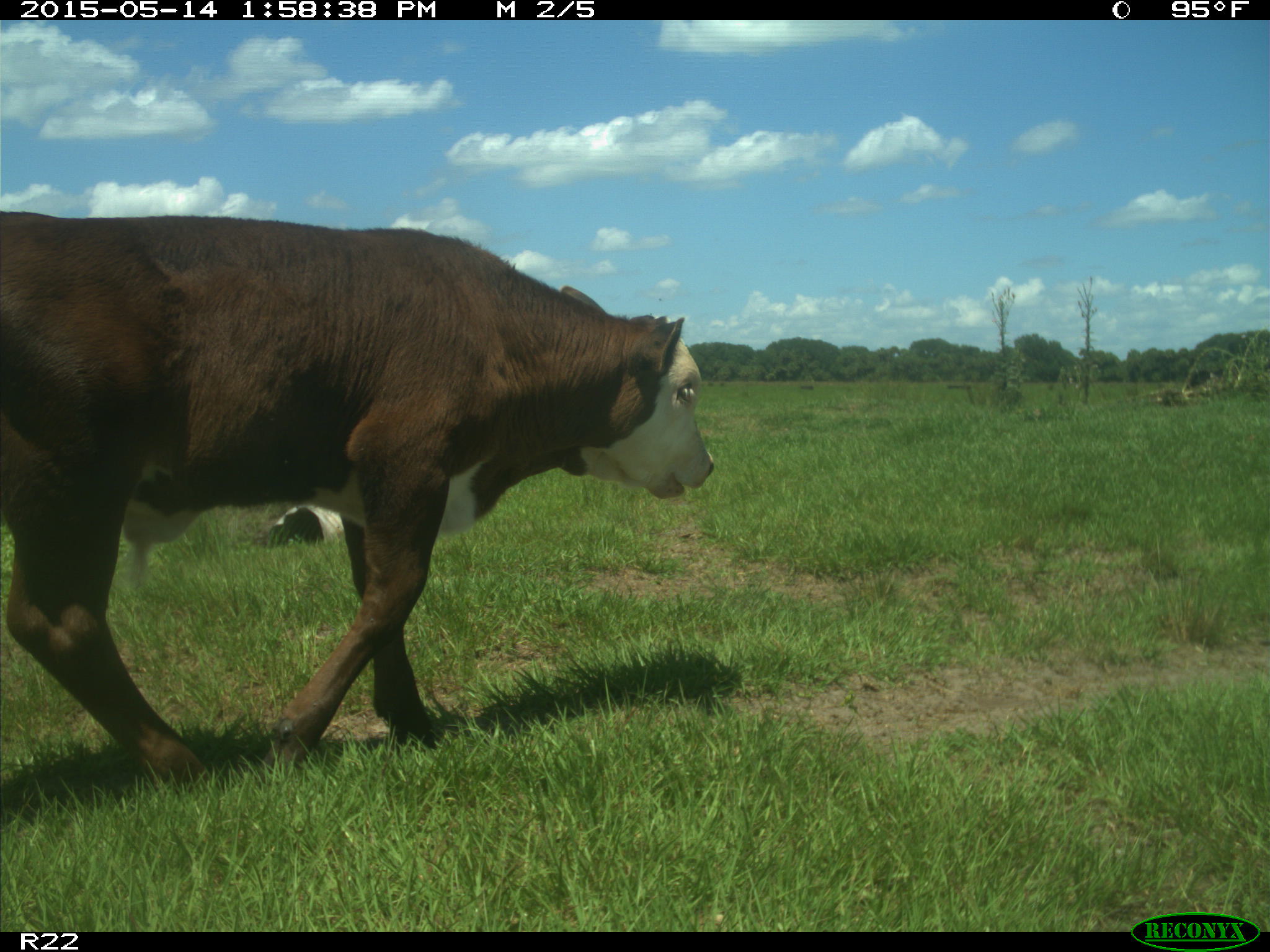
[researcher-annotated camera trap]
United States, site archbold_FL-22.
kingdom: Animalia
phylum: Chordata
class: Mammalia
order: Artiodactyla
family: Bovidae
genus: Bos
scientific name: Bos taurus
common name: domestic cow